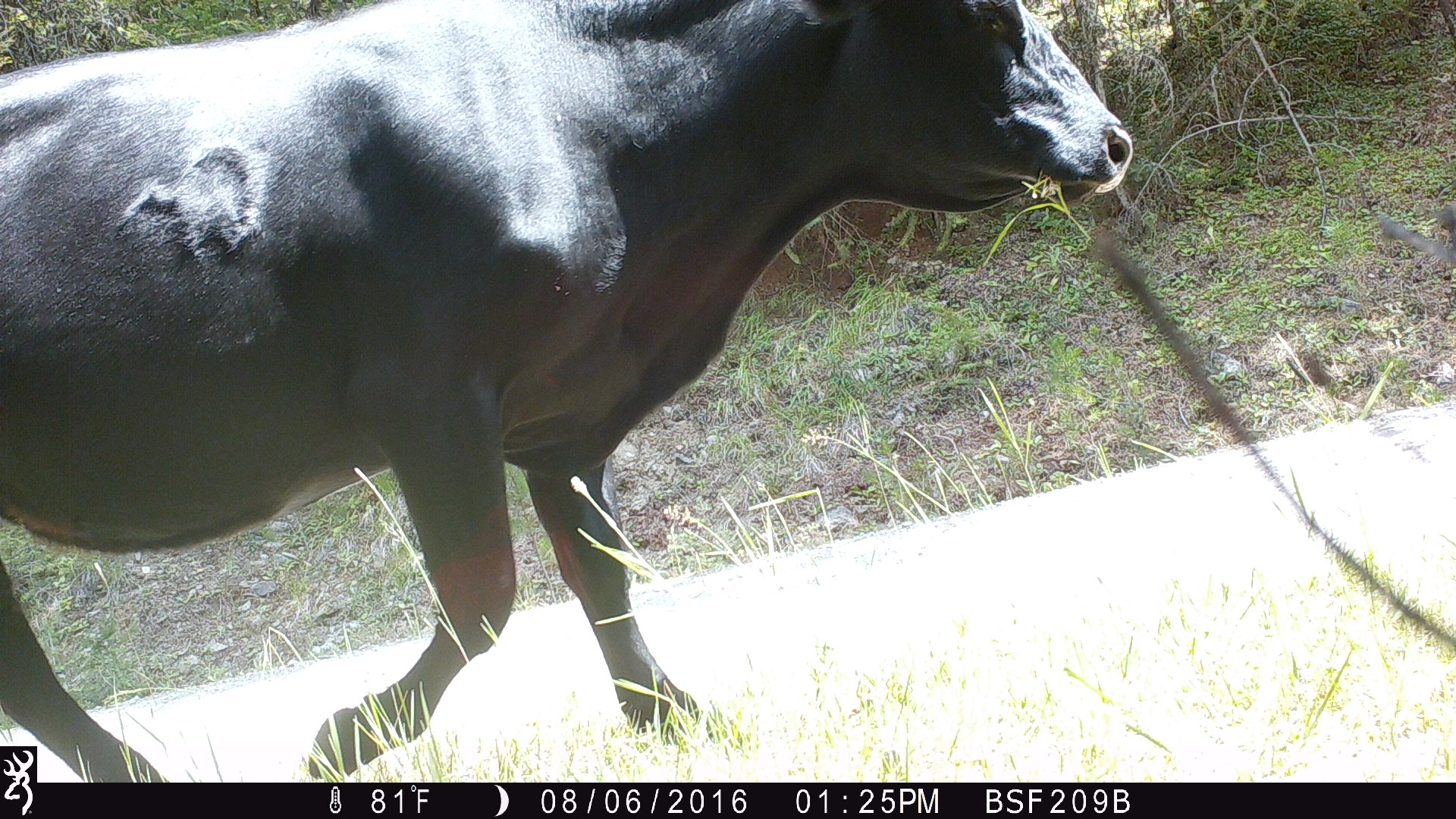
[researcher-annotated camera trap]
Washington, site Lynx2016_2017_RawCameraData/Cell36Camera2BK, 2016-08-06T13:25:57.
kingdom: Animalia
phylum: Chordata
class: Mammalia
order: Artiodactyla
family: Bovidae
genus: Bos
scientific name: Bos taurus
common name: domestic cattle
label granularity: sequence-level